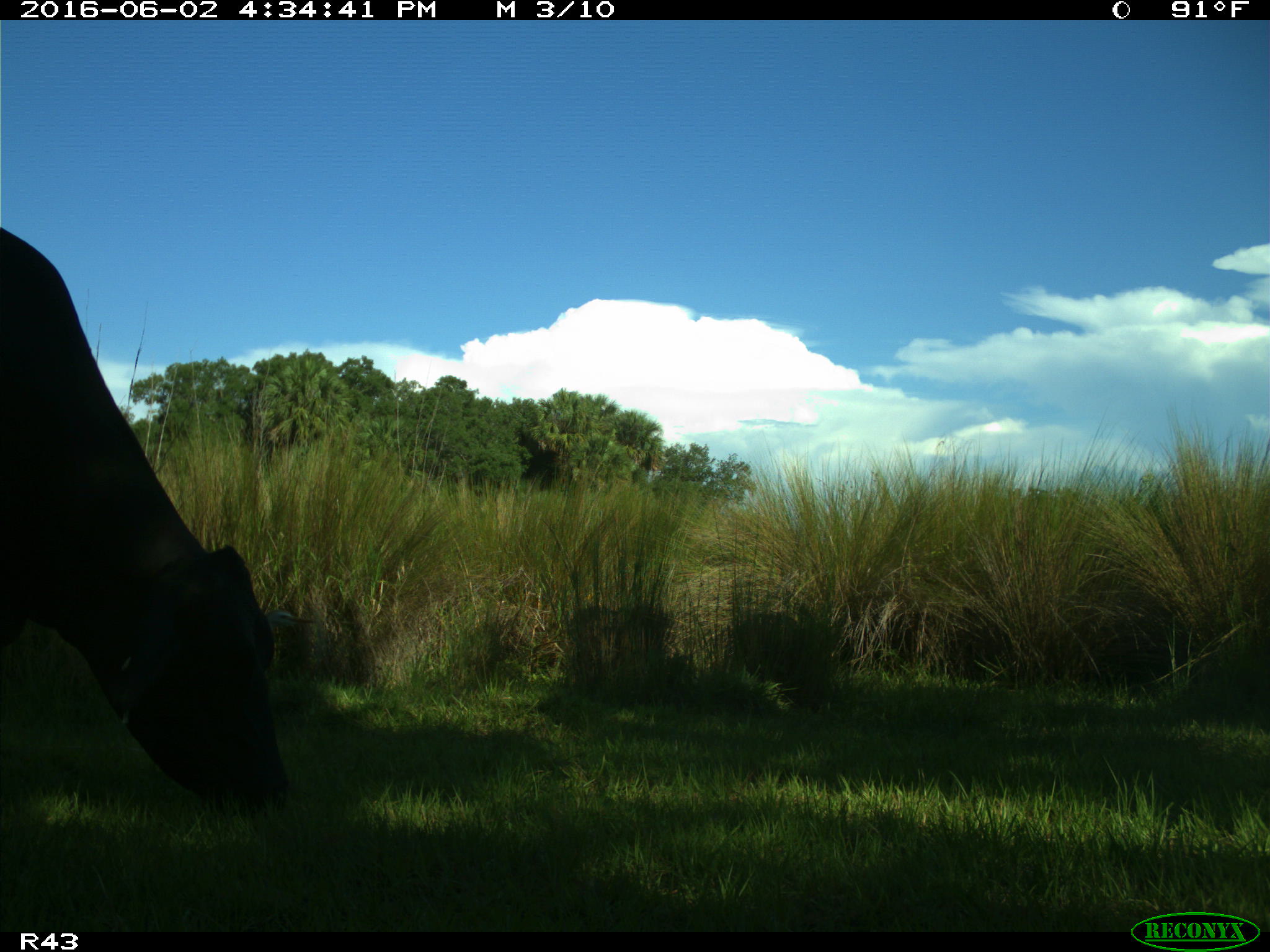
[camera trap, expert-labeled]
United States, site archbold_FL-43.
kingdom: Animalia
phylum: Chordata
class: Mammalia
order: Artiodactyla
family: Bovidae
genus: Bos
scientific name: Bos taurus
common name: domestic cow